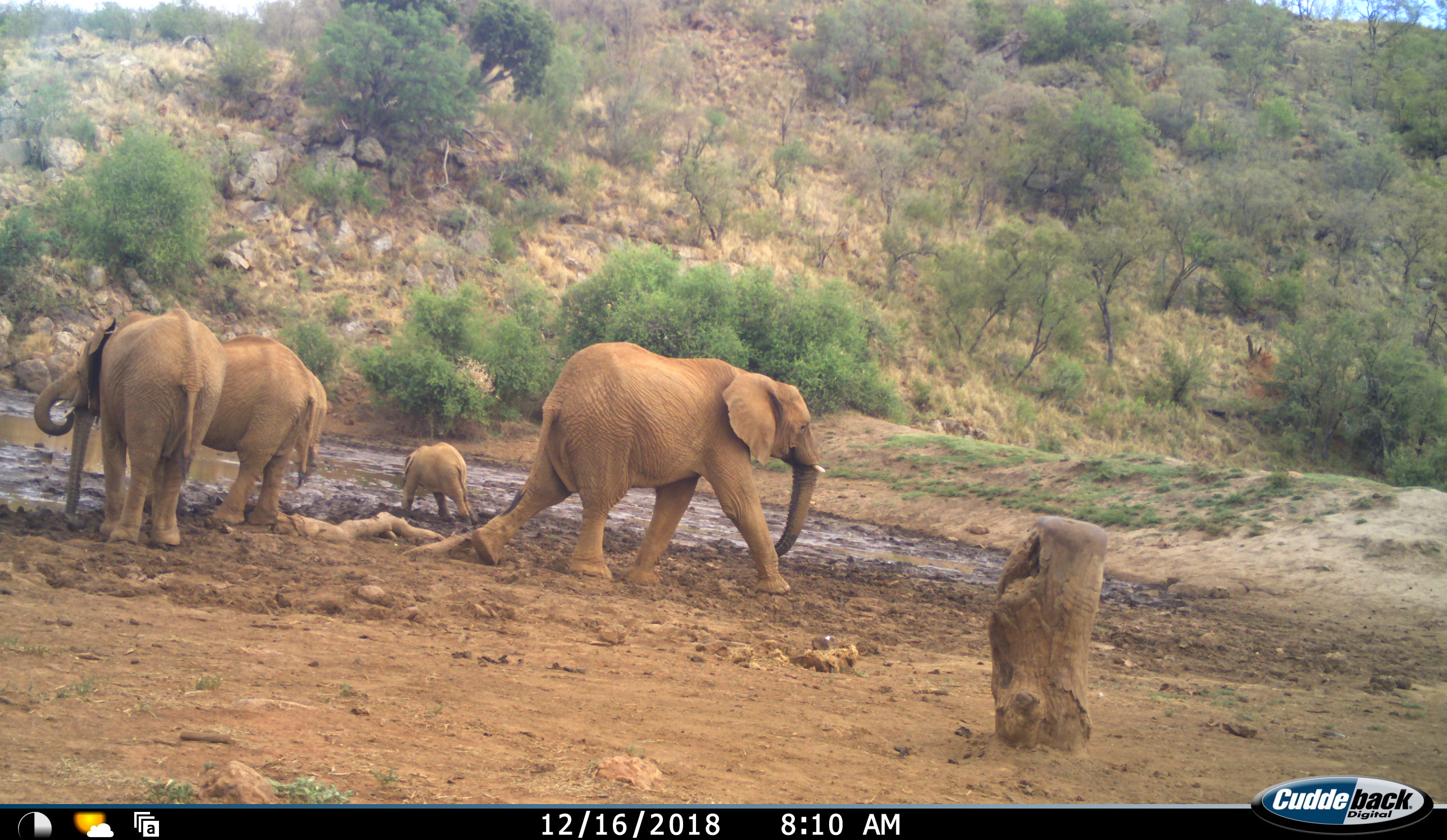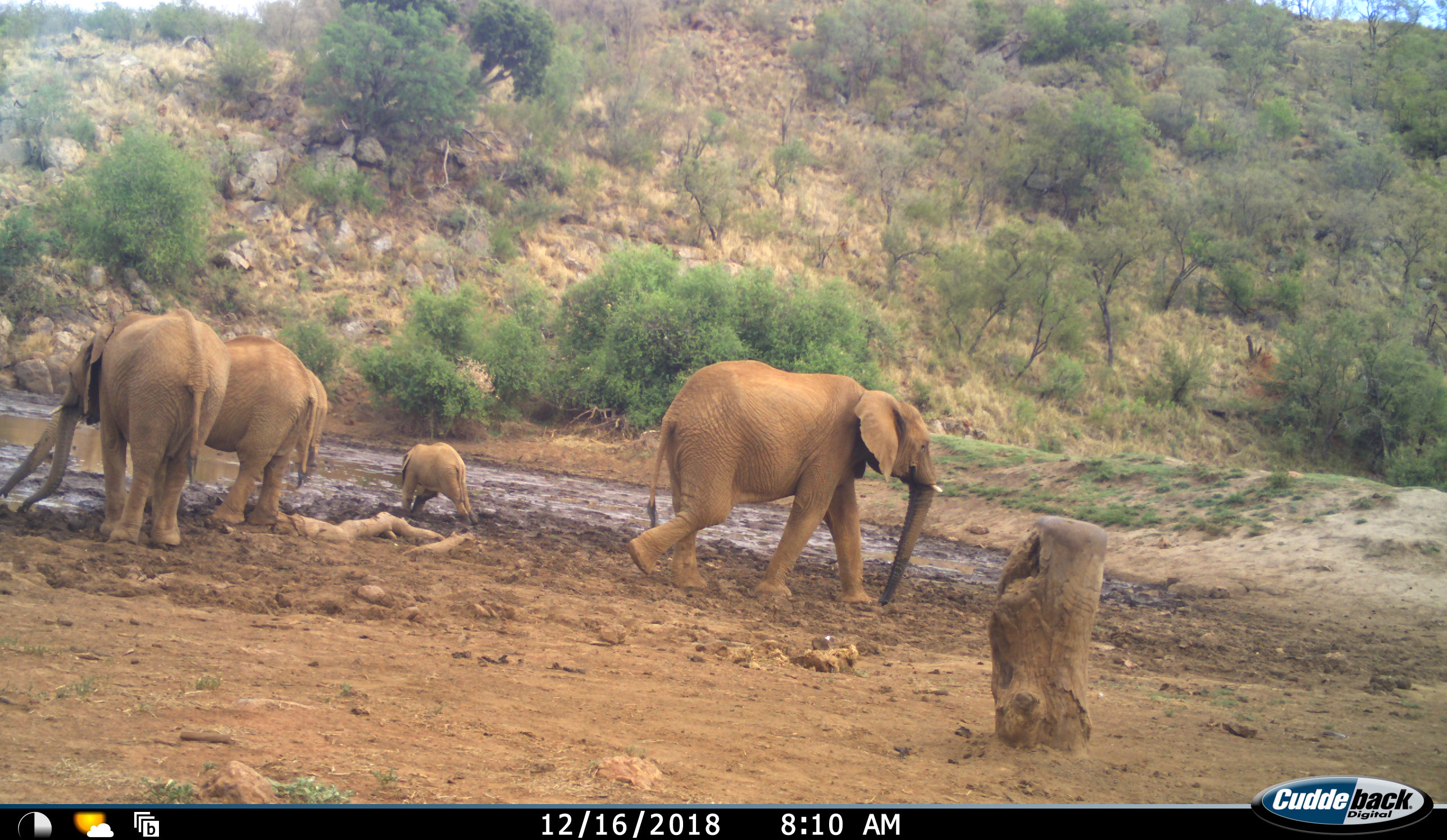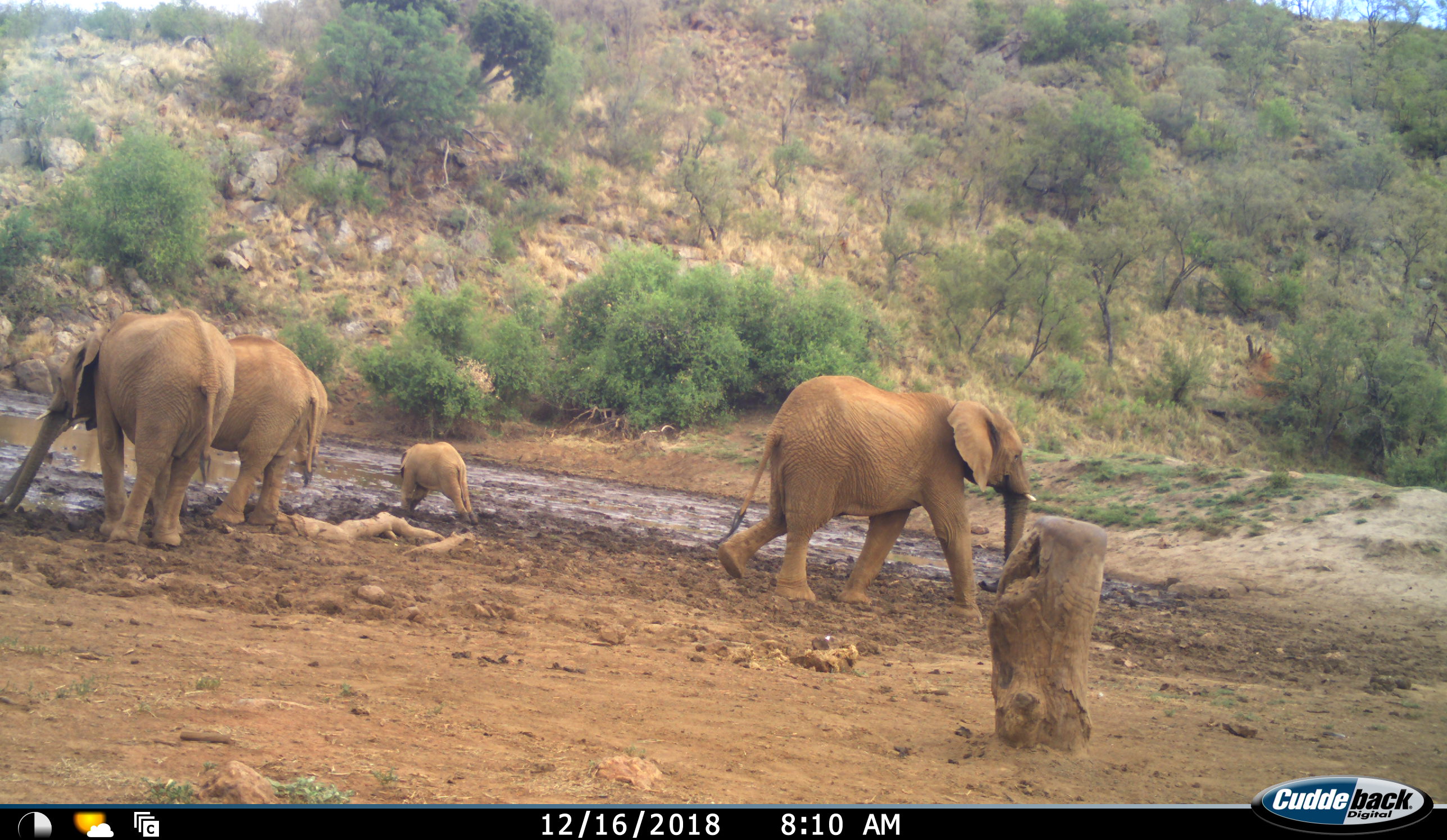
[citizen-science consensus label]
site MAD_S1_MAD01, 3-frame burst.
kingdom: Animalia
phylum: Chordata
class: Mammalia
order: Proboscidea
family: Elephantidae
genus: Loxodonta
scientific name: Loxodonta africana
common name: african bush elephant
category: elephant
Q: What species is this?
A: Elephant (african bush elephant) (Loxodonta africana).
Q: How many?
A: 4.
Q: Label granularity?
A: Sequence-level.